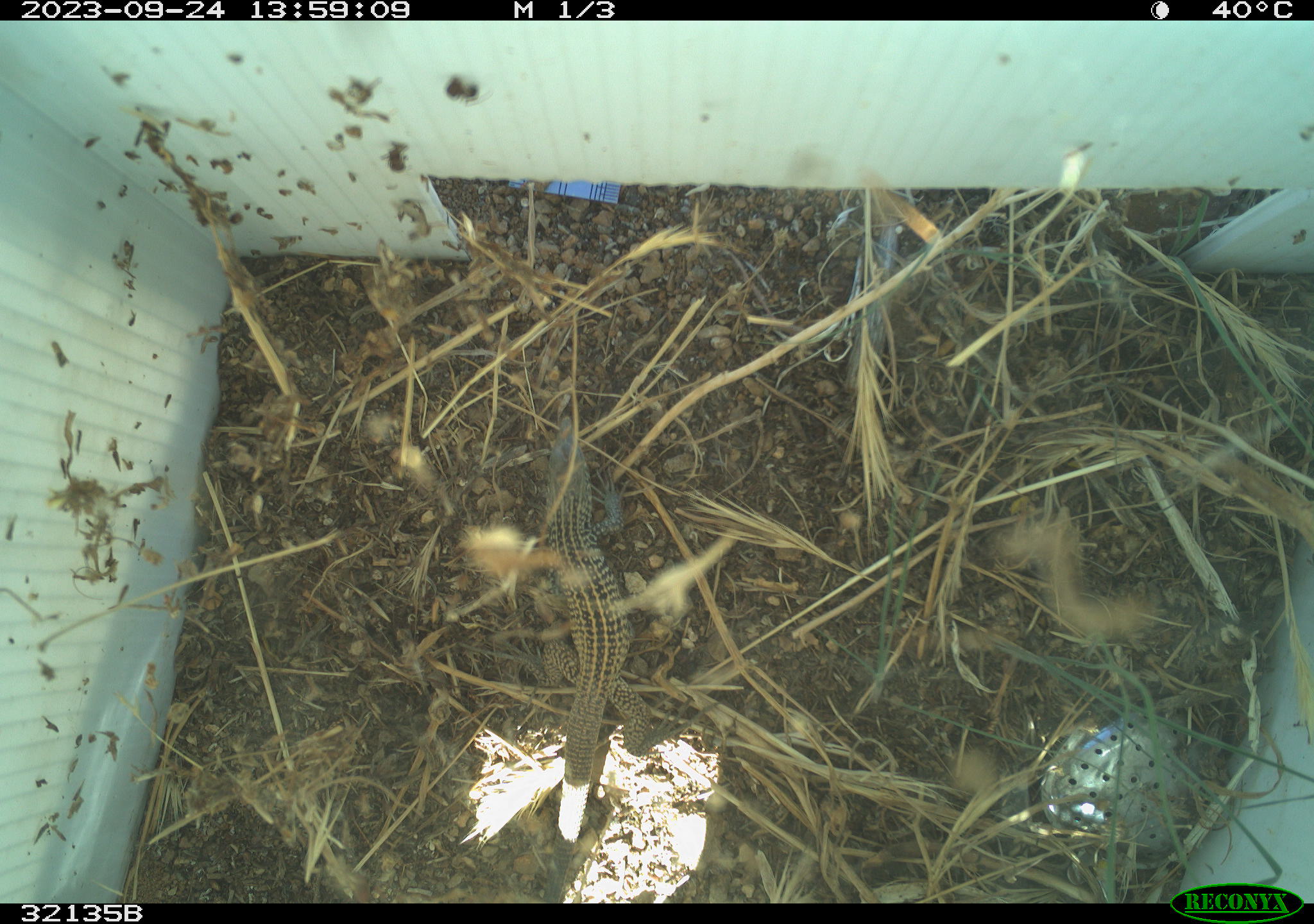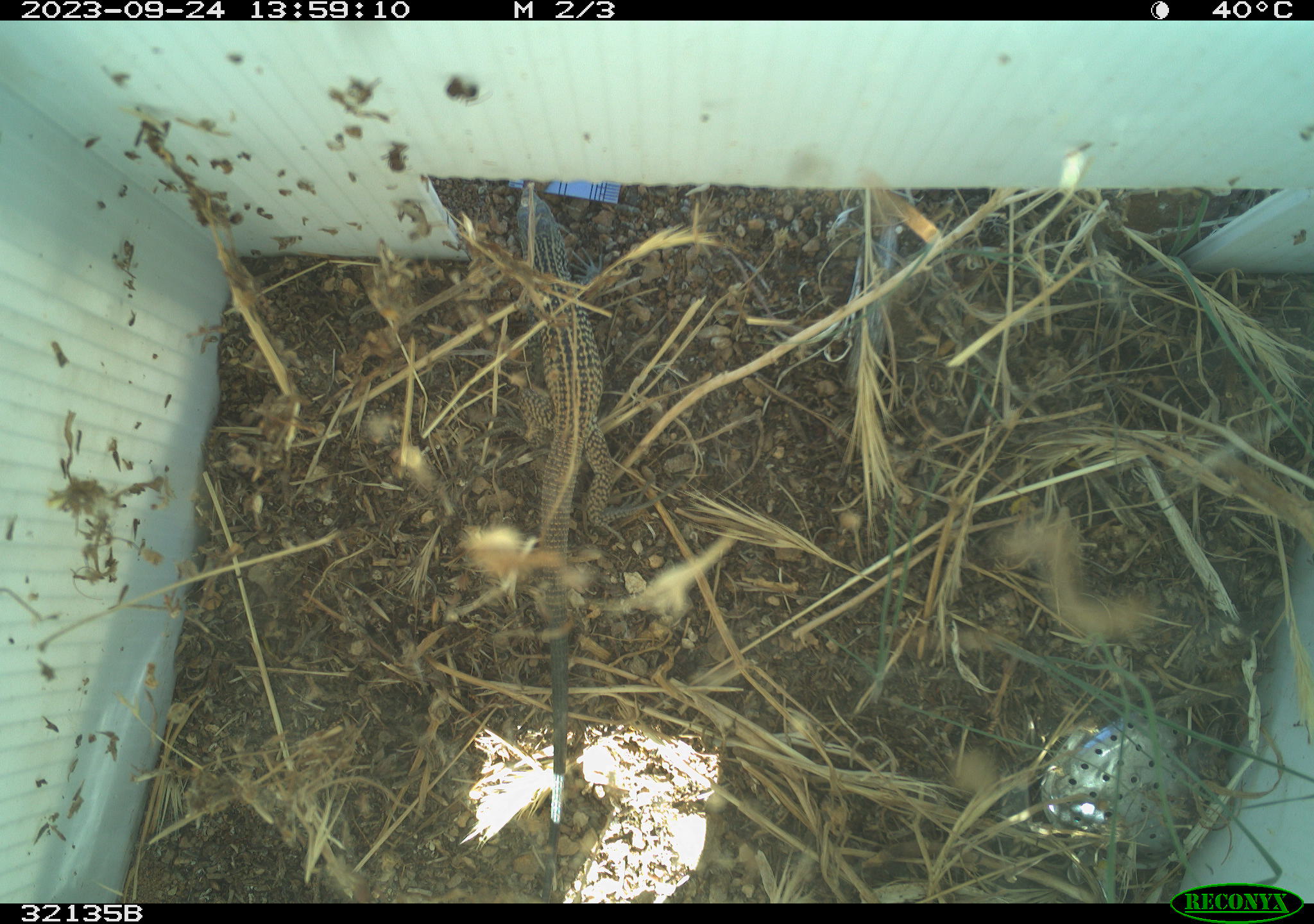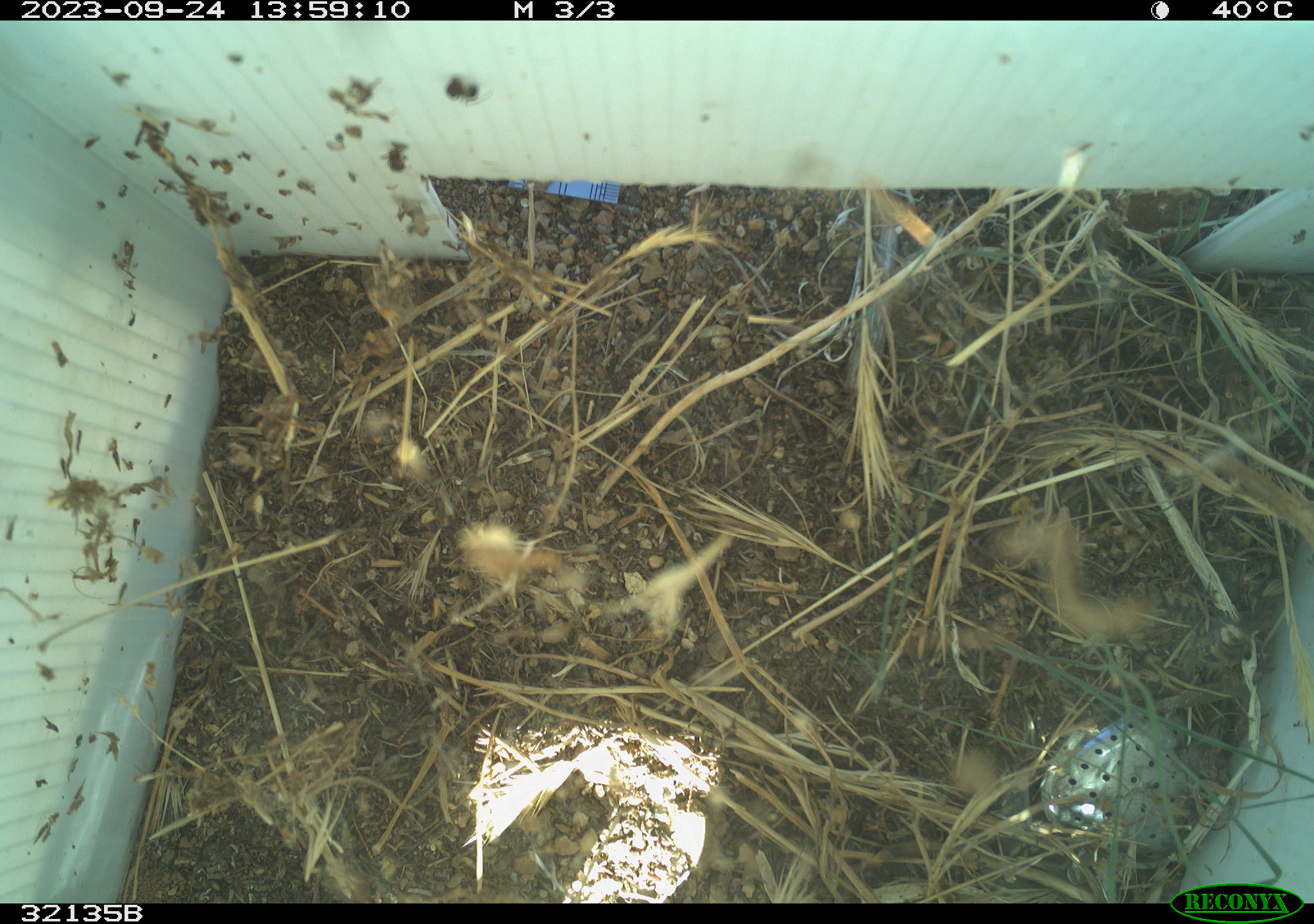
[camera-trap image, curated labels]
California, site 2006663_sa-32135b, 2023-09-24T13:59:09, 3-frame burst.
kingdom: Animalia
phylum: Chordata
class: Reptilia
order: Squamata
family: Teiidae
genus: Aspidoscelis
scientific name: Aspidoscelis tigris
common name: western whiptail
Western whiptail (Aspidoscelis tigris).